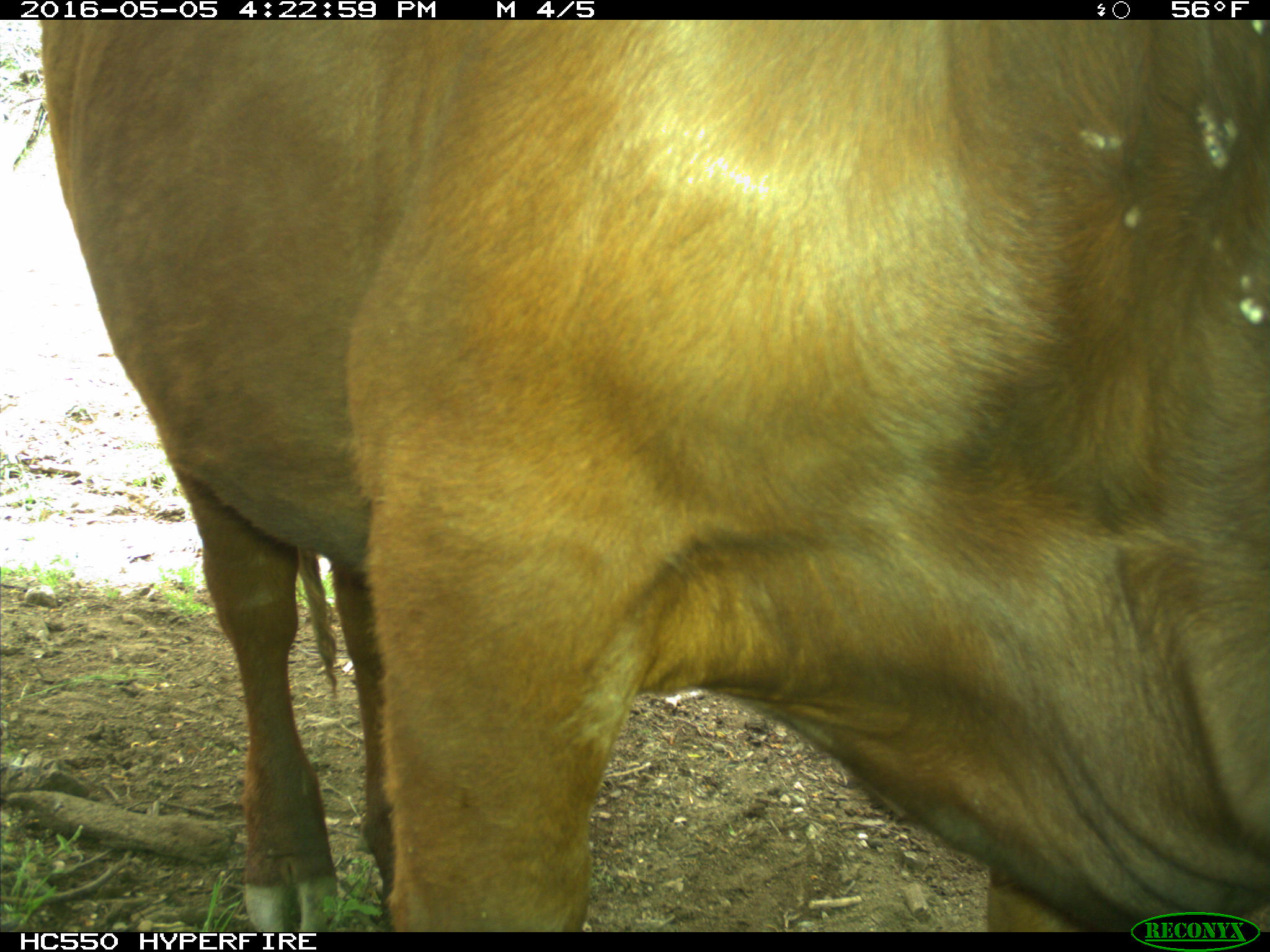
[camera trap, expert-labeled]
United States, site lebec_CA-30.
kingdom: Animalia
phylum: Chordata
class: Mammalia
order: Artiodactyla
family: Bovidae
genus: Bos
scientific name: Bos taurus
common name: domestic cow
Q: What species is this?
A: Bos taurus (domestic cow).